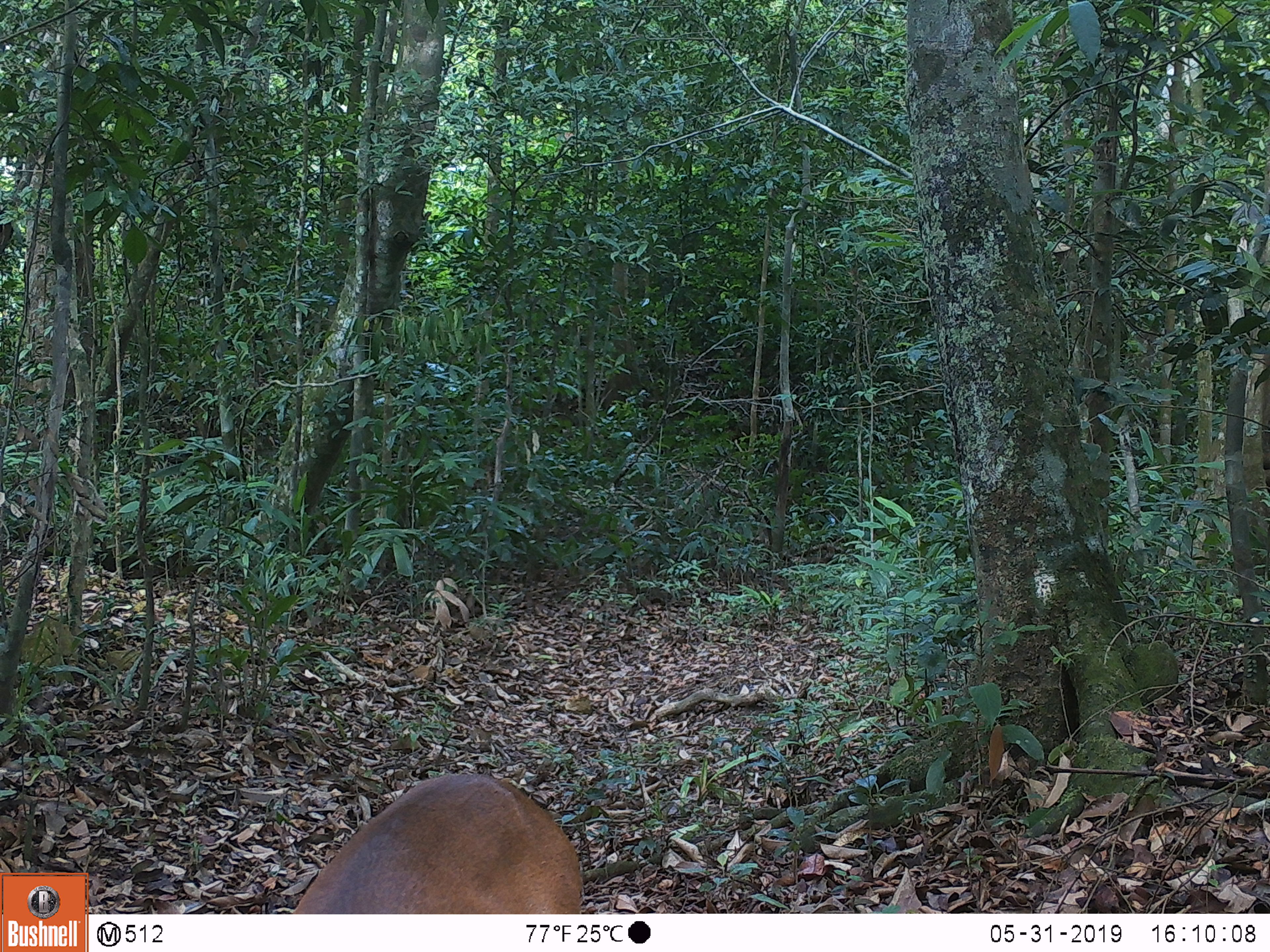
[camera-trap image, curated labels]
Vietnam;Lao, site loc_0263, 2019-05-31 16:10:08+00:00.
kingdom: Animalia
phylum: Chordata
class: Mammalia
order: Artiodactyla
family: Cervidae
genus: Muntiacus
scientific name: Muntiacus vuquangensis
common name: large-antlered muntjac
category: large antlered muntjac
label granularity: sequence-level